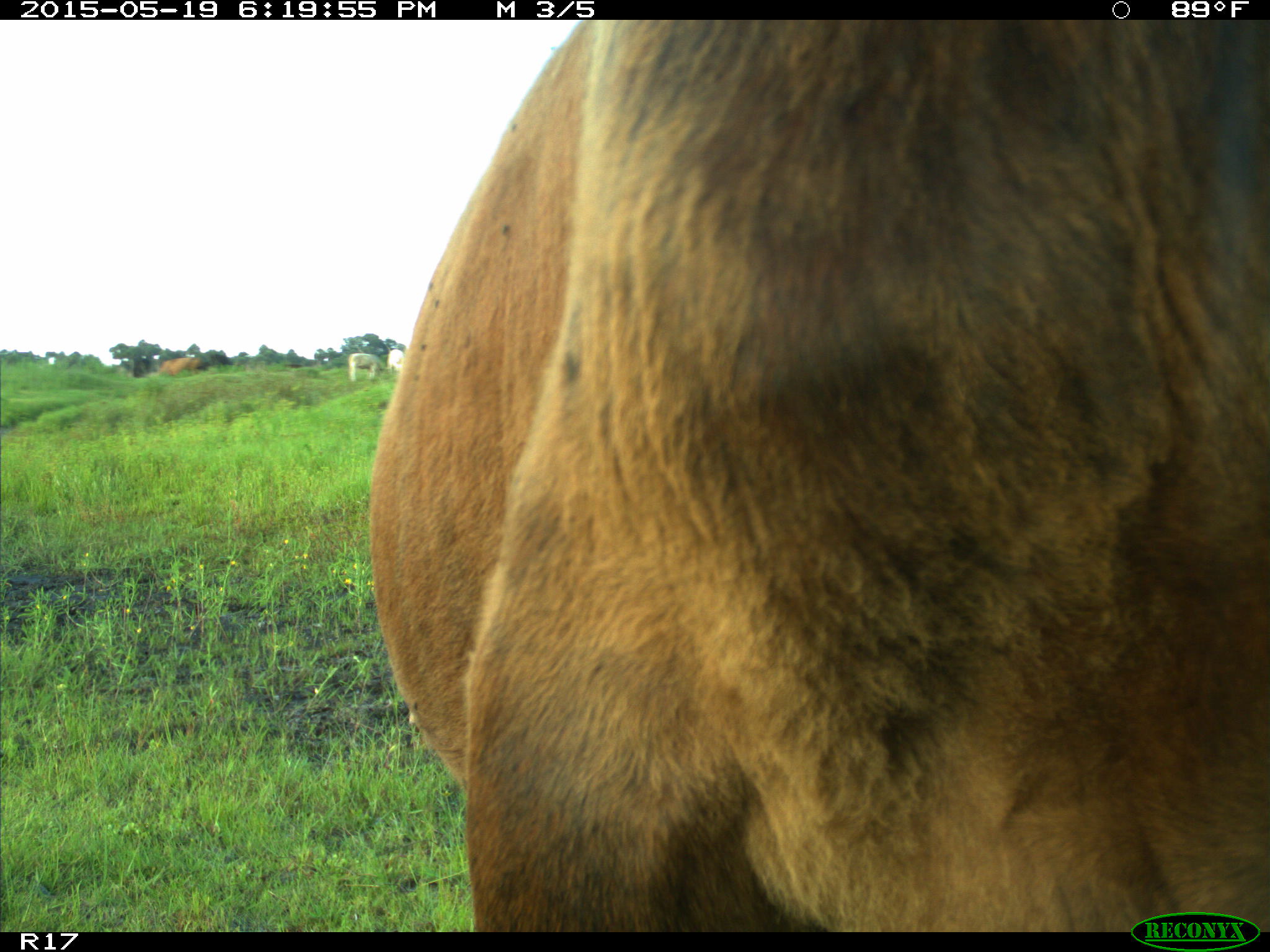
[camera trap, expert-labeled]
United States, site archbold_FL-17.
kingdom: Animalia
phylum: Chordata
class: Mammalia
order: Artiodactyla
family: Bovidae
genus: Bos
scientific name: Bos taurus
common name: domestic cow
Bos taurus (domestic cow).